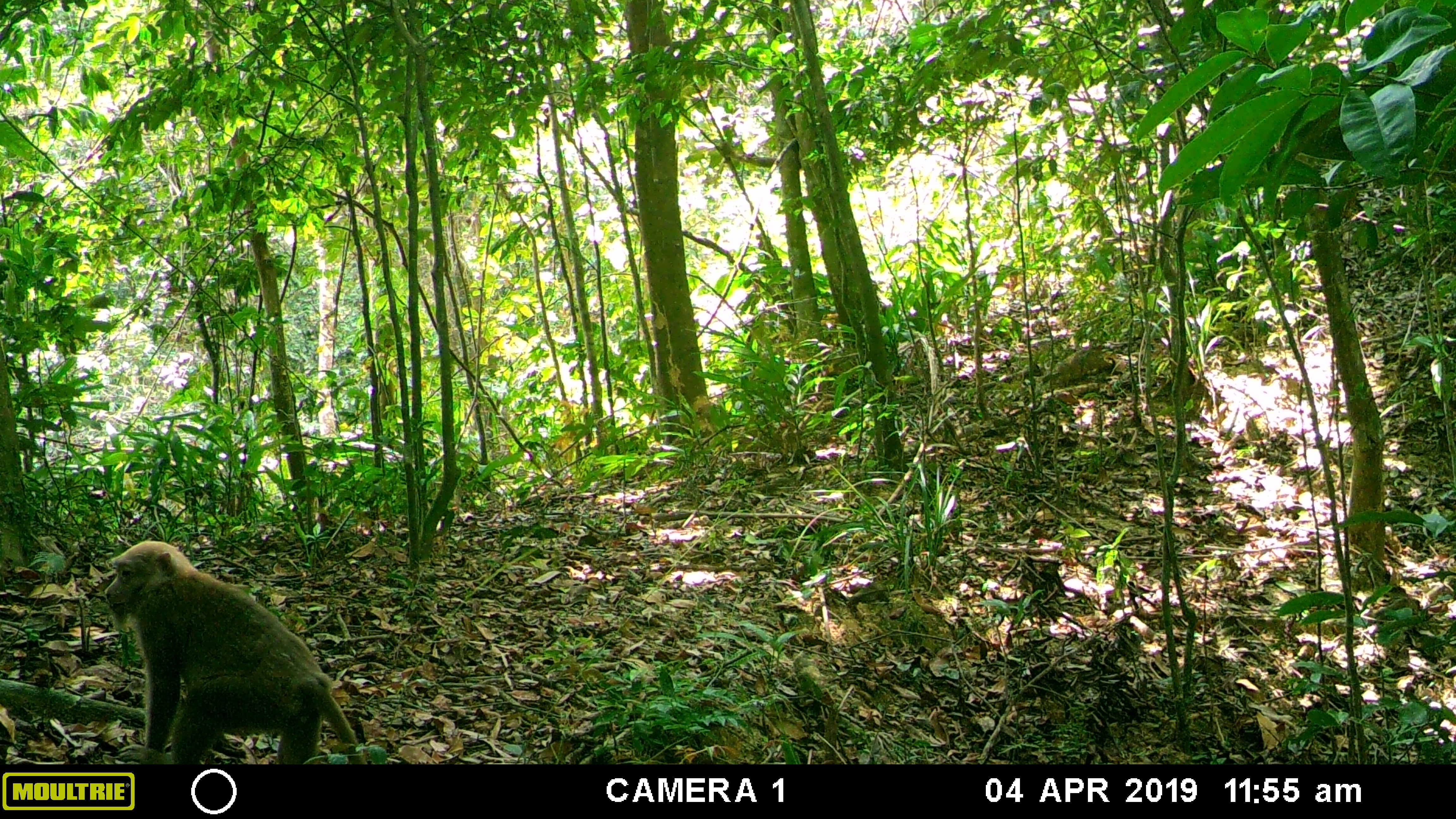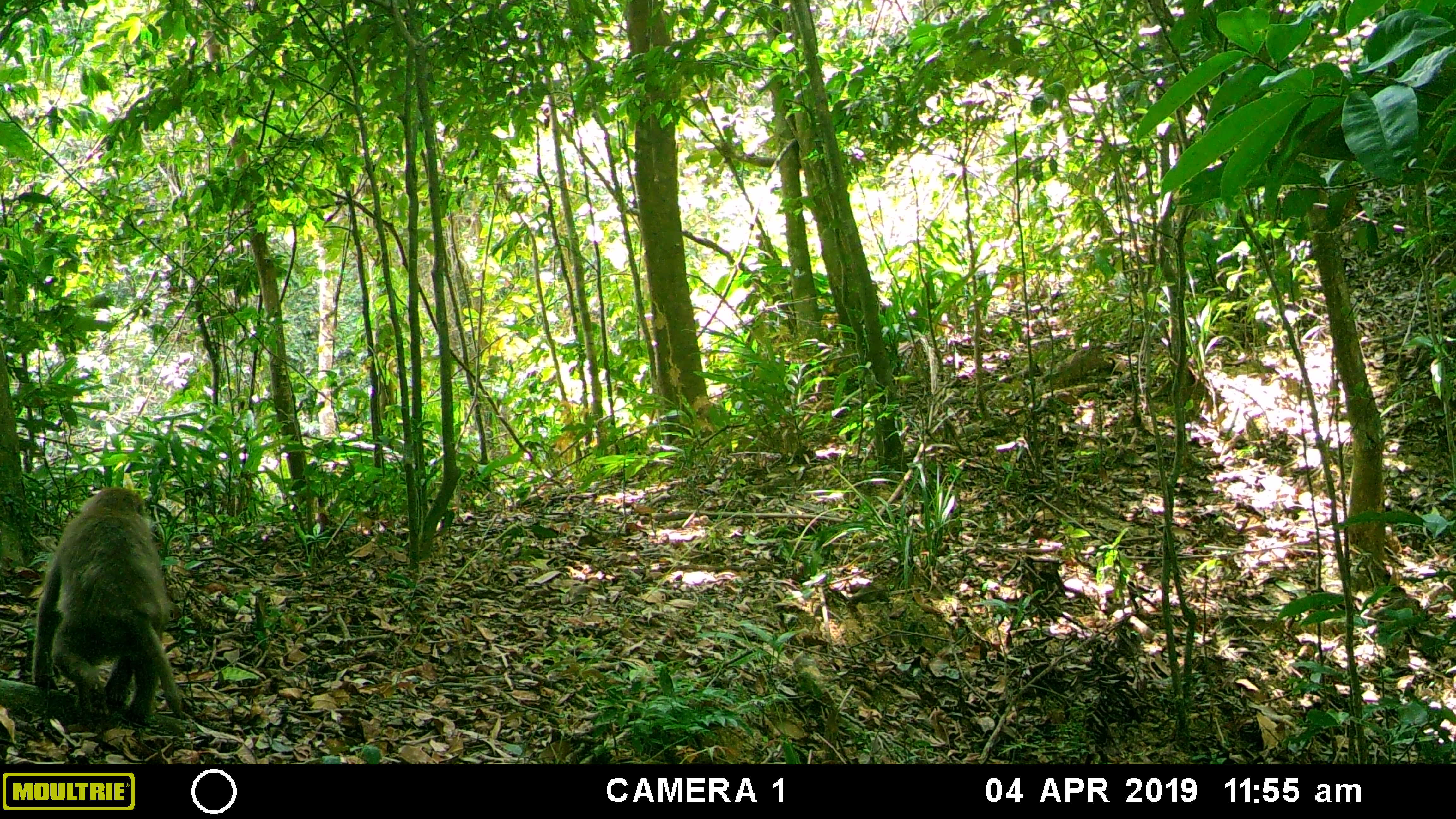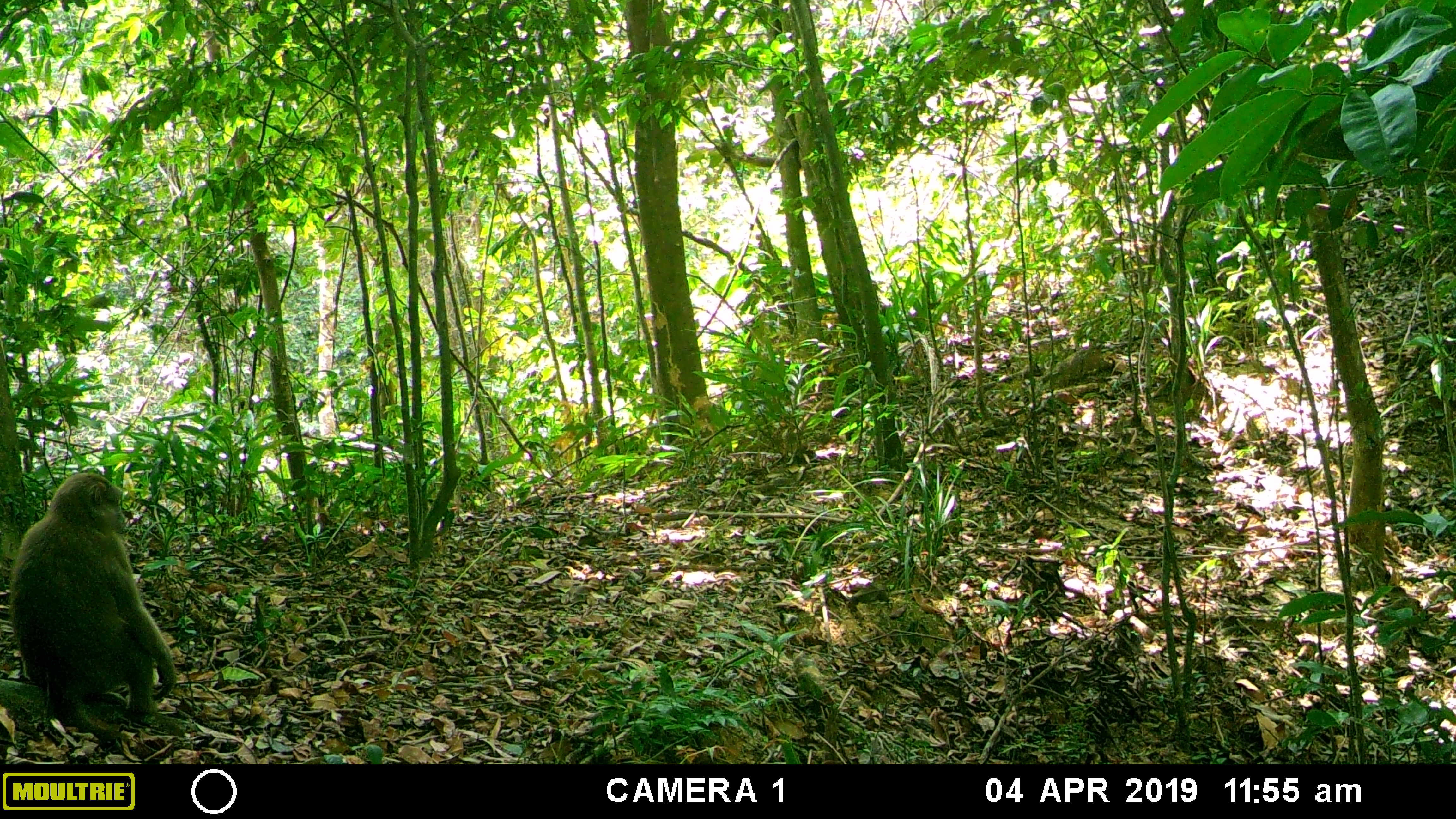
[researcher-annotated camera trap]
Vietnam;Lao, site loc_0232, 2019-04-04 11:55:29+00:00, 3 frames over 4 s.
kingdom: Animalia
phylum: Chordata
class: Mammalia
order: Primates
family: Cercopithecidae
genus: Macaca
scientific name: Macaca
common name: macaques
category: assam or rhesus macaque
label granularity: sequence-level